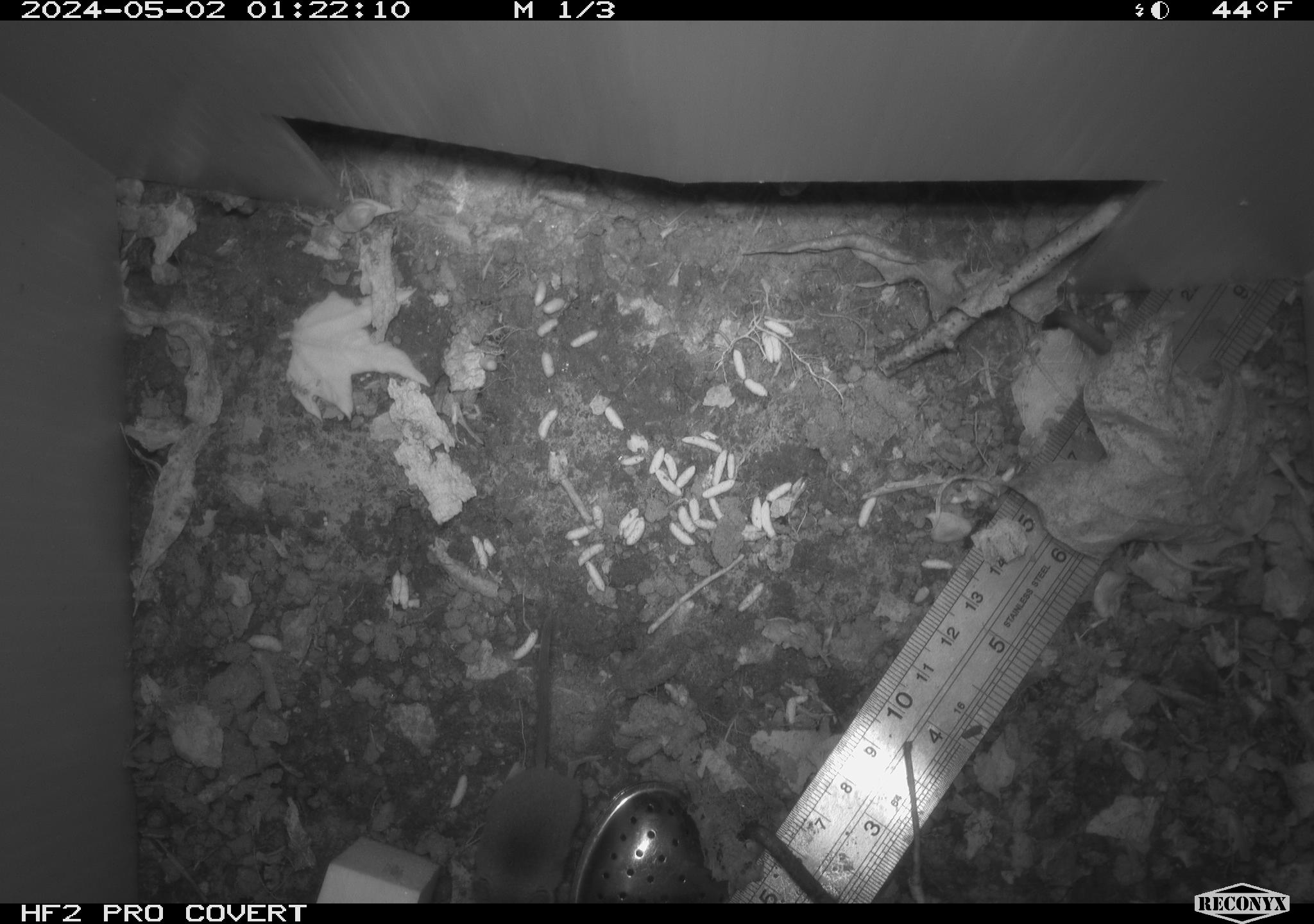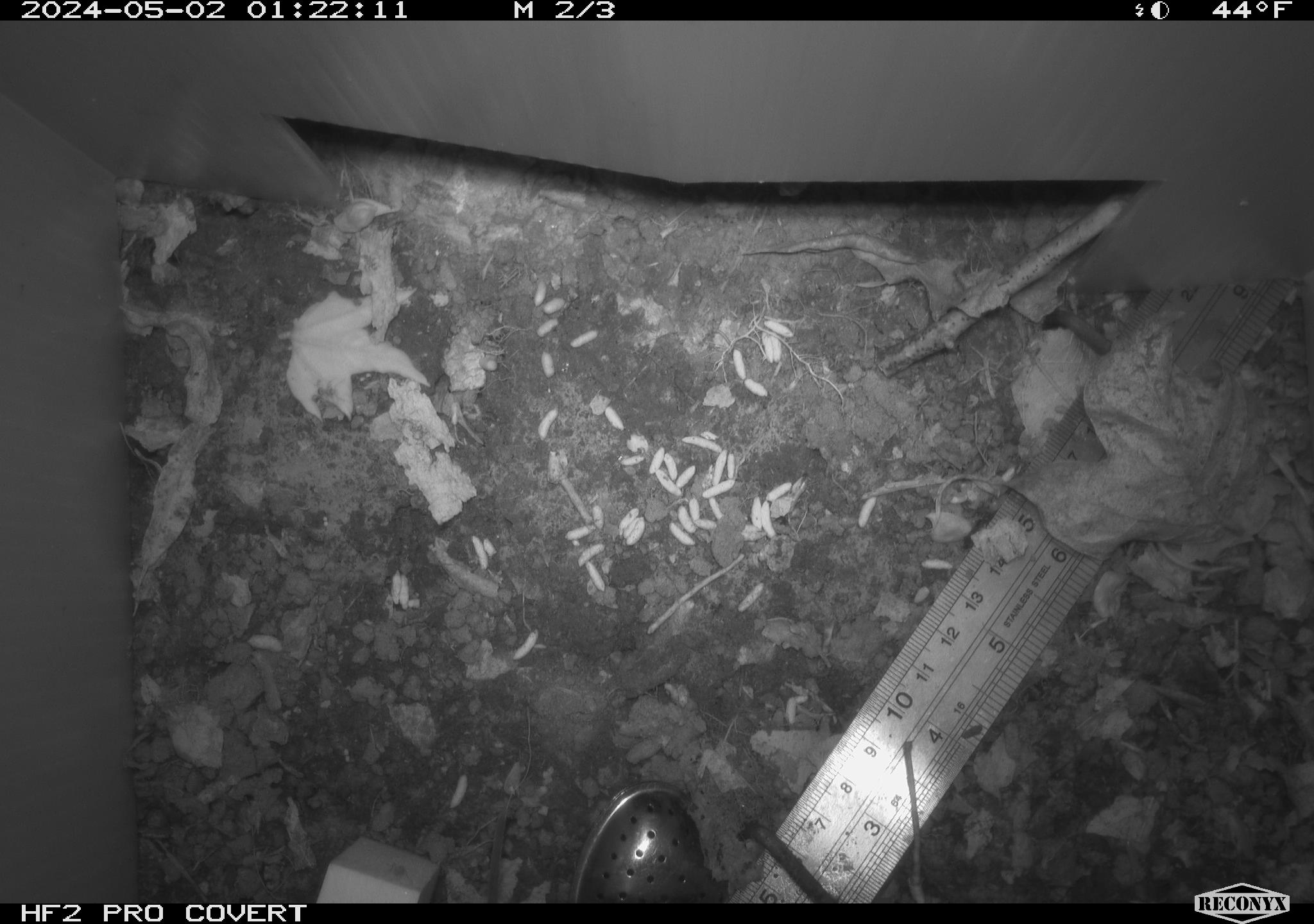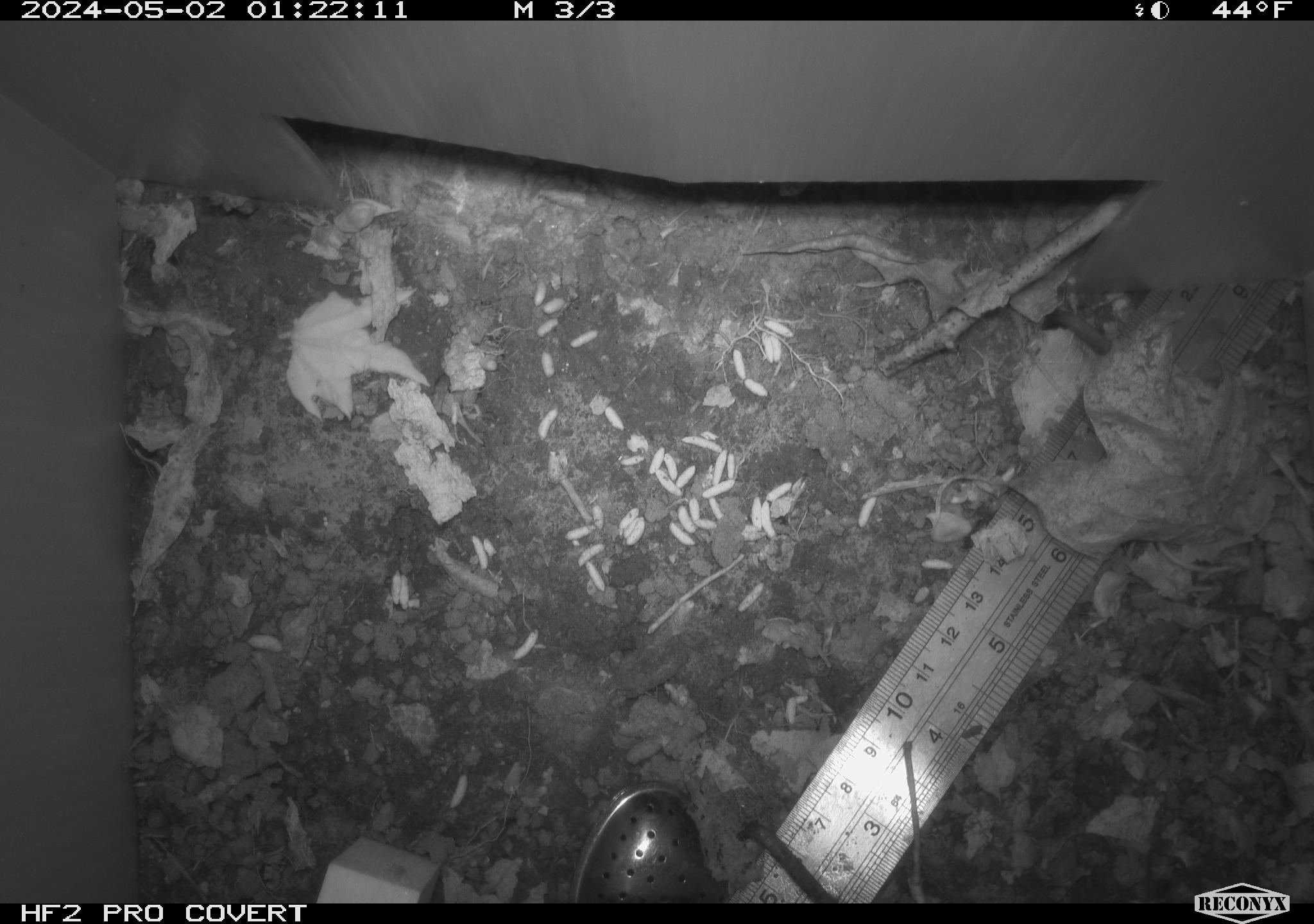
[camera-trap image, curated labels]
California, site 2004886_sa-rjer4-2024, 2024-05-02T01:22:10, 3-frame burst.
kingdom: Animalia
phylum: Chordata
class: Mammalia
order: Eulipotyphla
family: Soricidae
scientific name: Soricidae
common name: shrews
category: soricidae family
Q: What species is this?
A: Soricidae family (shrews) (Soricidae).